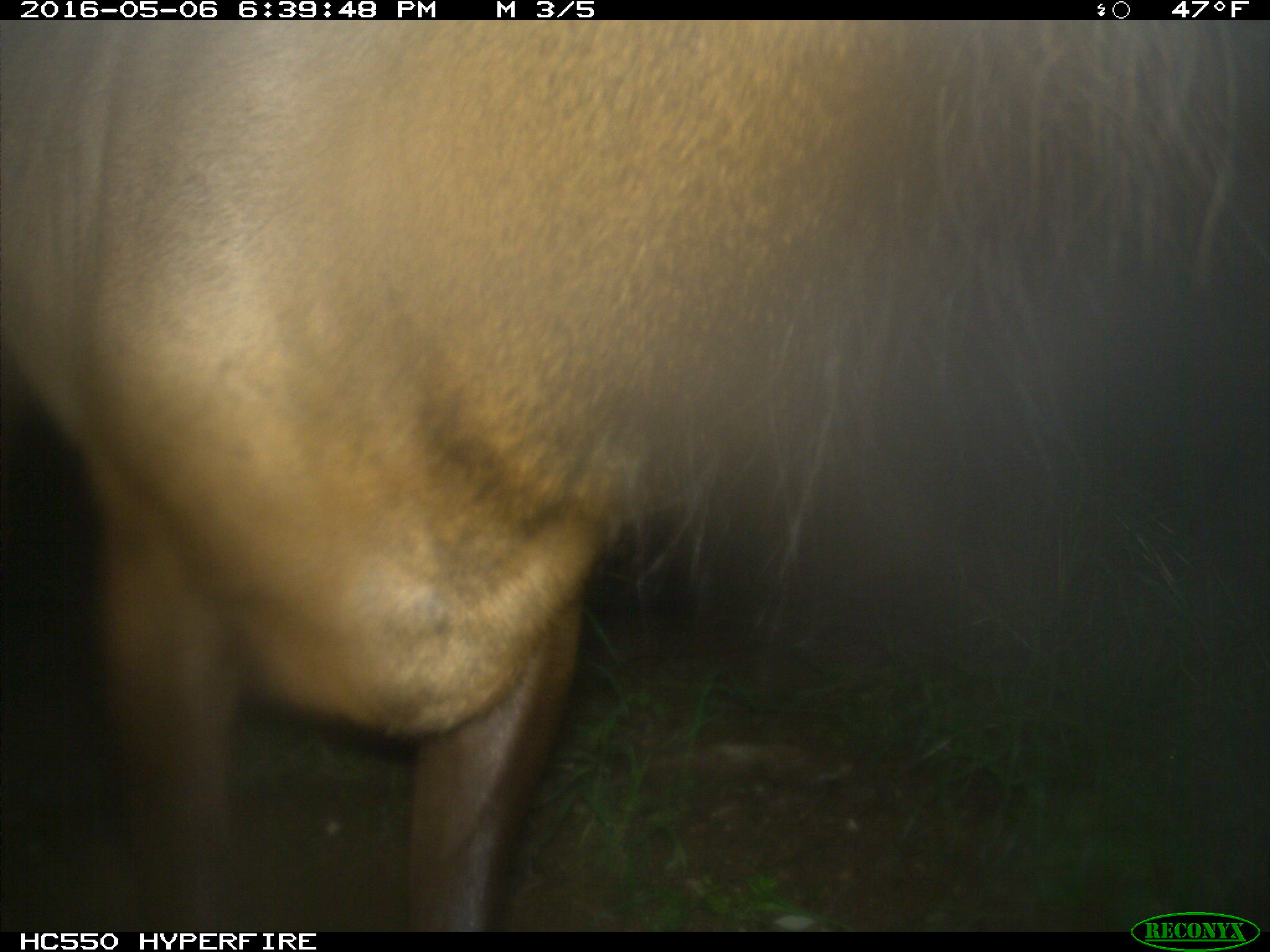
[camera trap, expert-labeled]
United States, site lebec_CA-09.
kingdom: Animalia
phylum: Chordata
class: Mammalia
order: Artiodactyla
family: Cervidae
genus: Cervus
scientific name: Cervus canadensis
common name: elk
Cervus canadensis (elk).